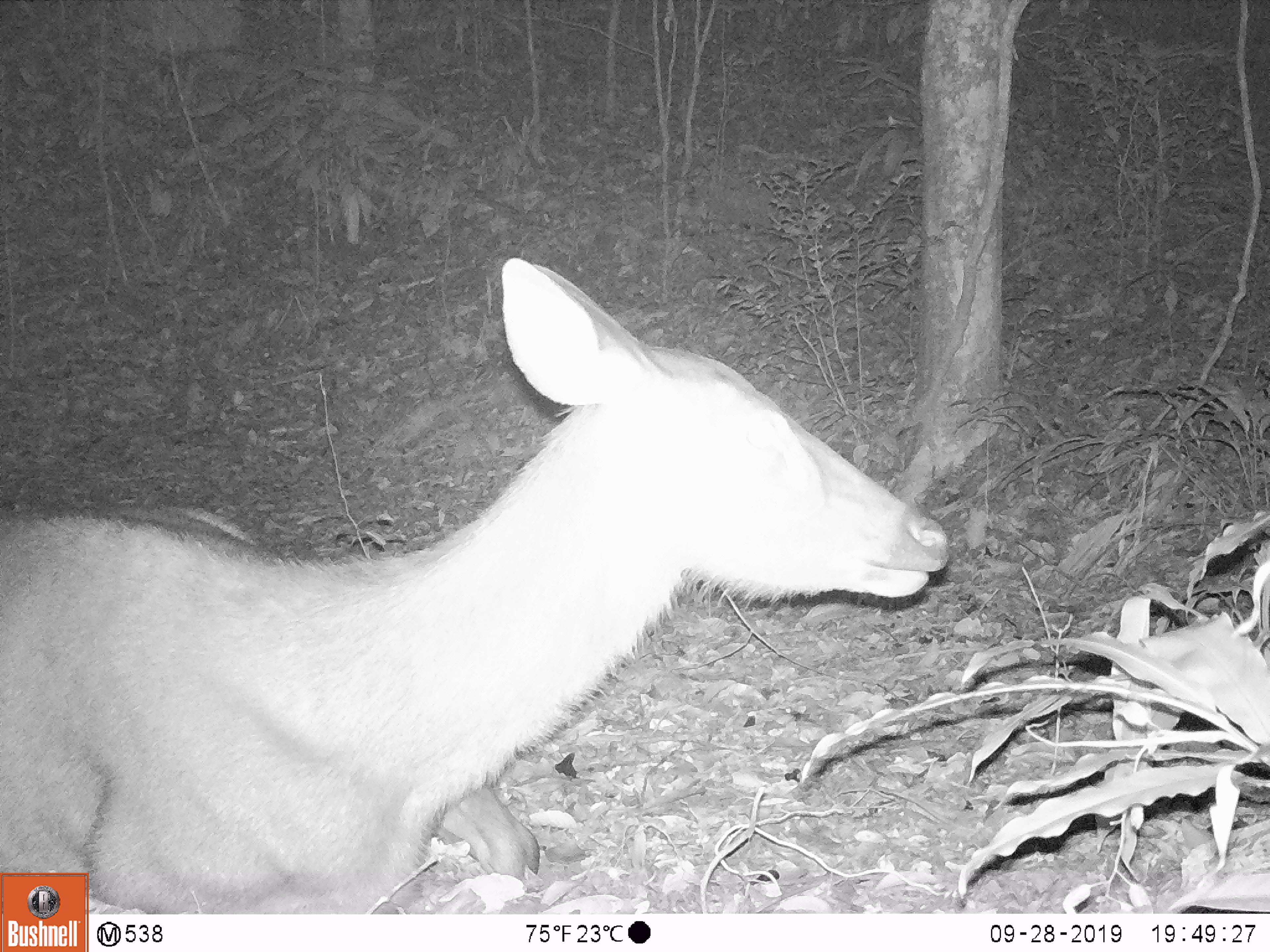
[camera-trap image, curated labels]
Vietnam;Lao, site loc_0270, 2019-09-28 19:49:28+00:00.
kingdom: Animalia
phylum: Chordata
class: Mammalia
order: Artiodactyla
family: Cervidae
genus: Rusa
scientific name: Rusa unicolor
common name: sambar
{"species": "sambar (Rusa unicolor)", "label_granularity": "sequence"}